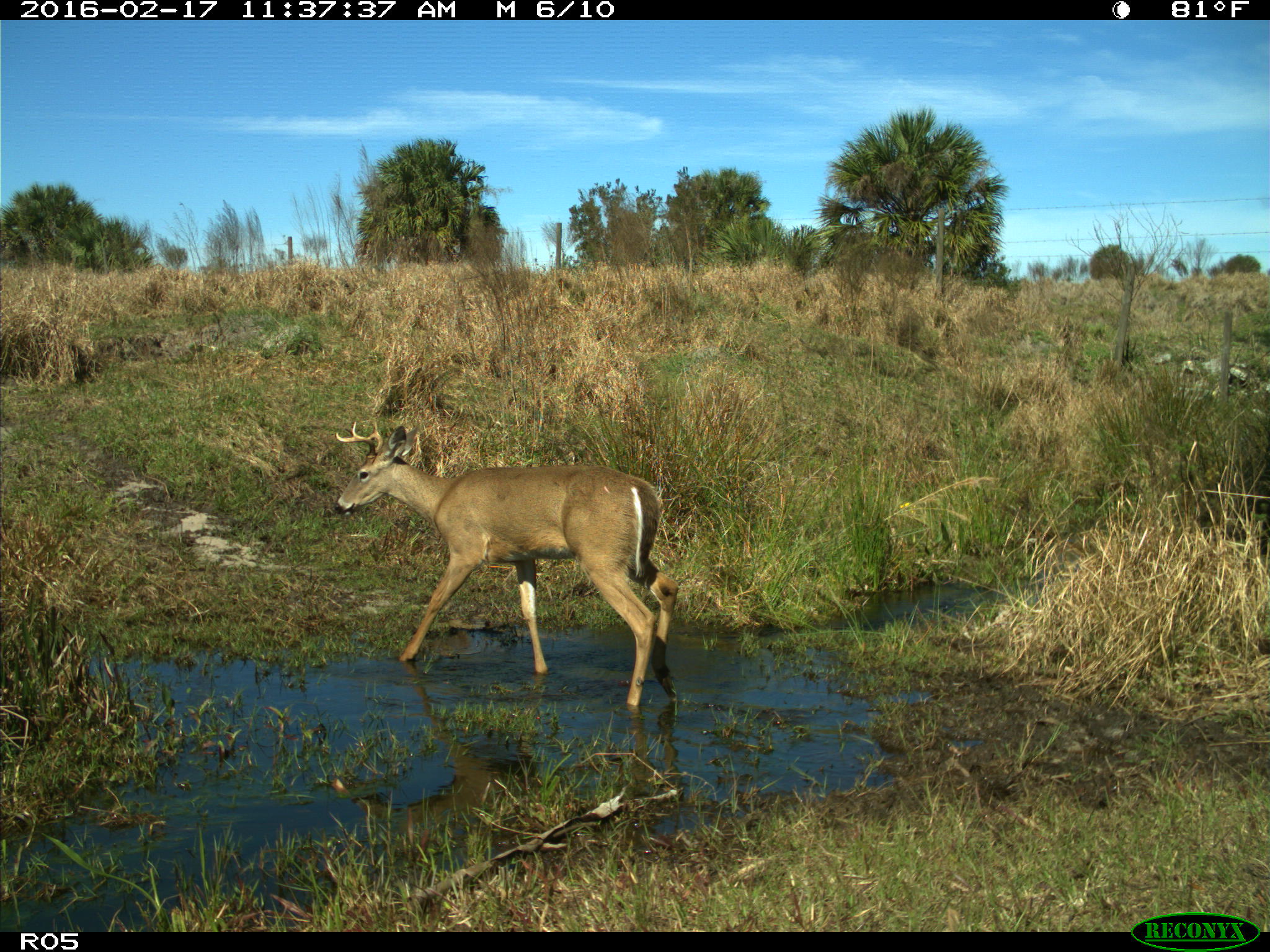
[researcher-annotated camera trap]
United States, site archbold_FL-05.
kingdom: Animalia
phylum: Chordata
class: Mammalia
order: Artiodactyla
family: Cervidae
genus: Odocoileus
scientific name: Odocoileus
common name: deer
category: unidentified deer